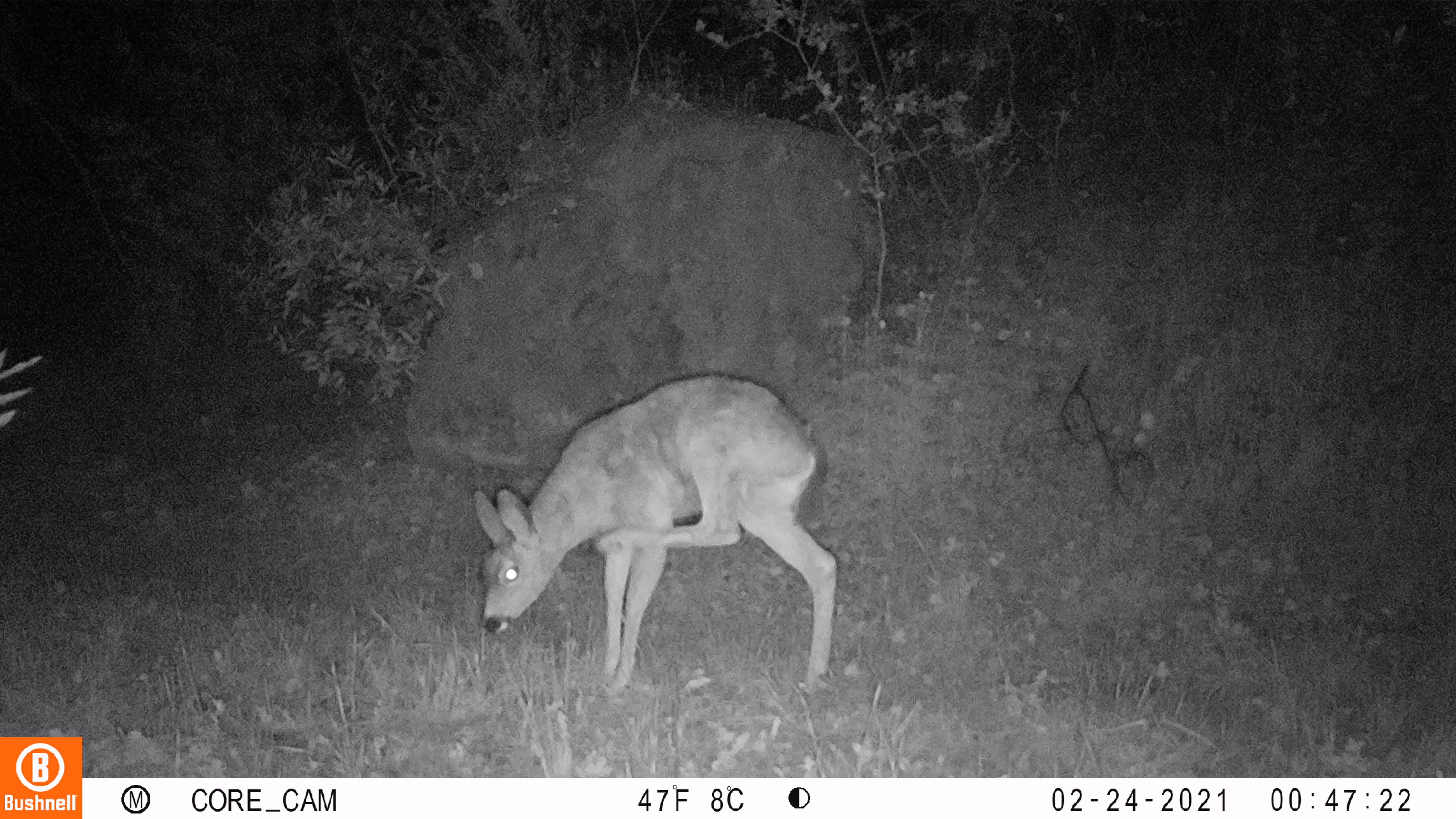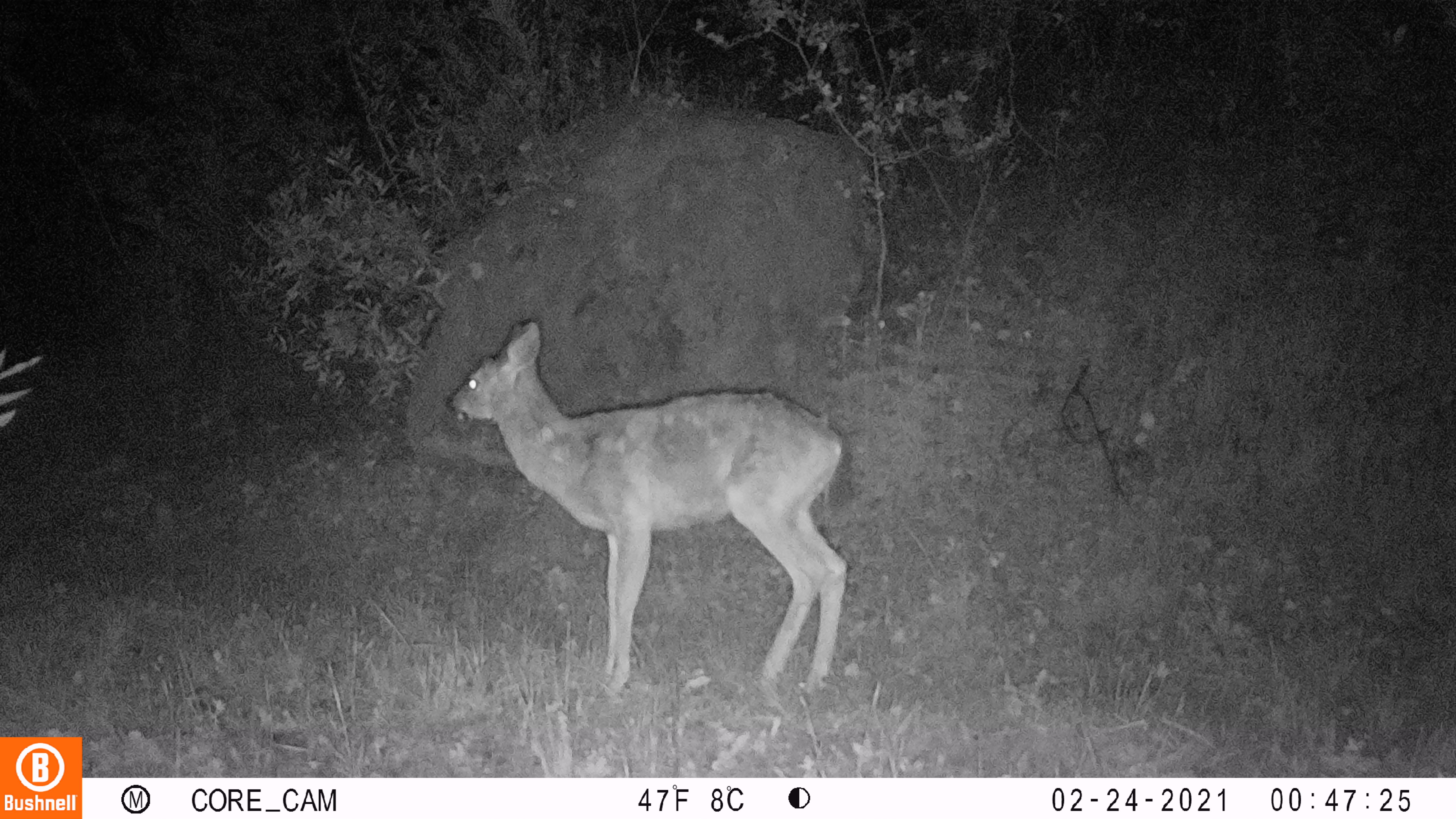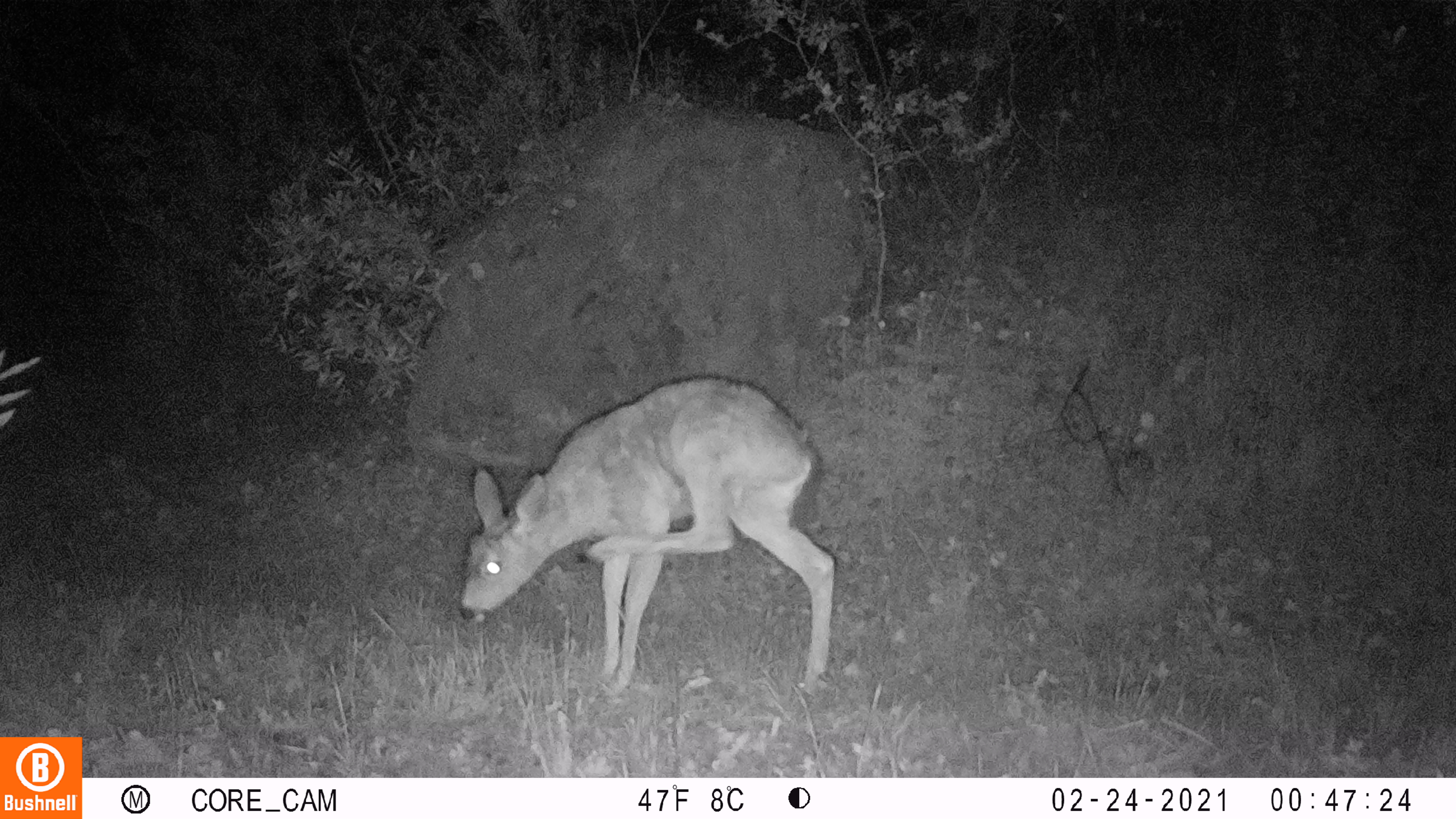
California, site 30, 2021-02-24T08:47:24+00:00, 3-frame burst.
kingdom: Animalia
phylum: Chordata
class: Mammalia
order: Artiodactyla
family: Cervidae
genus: Odocoileus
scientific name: Odocoileus hemionus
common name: mule deer